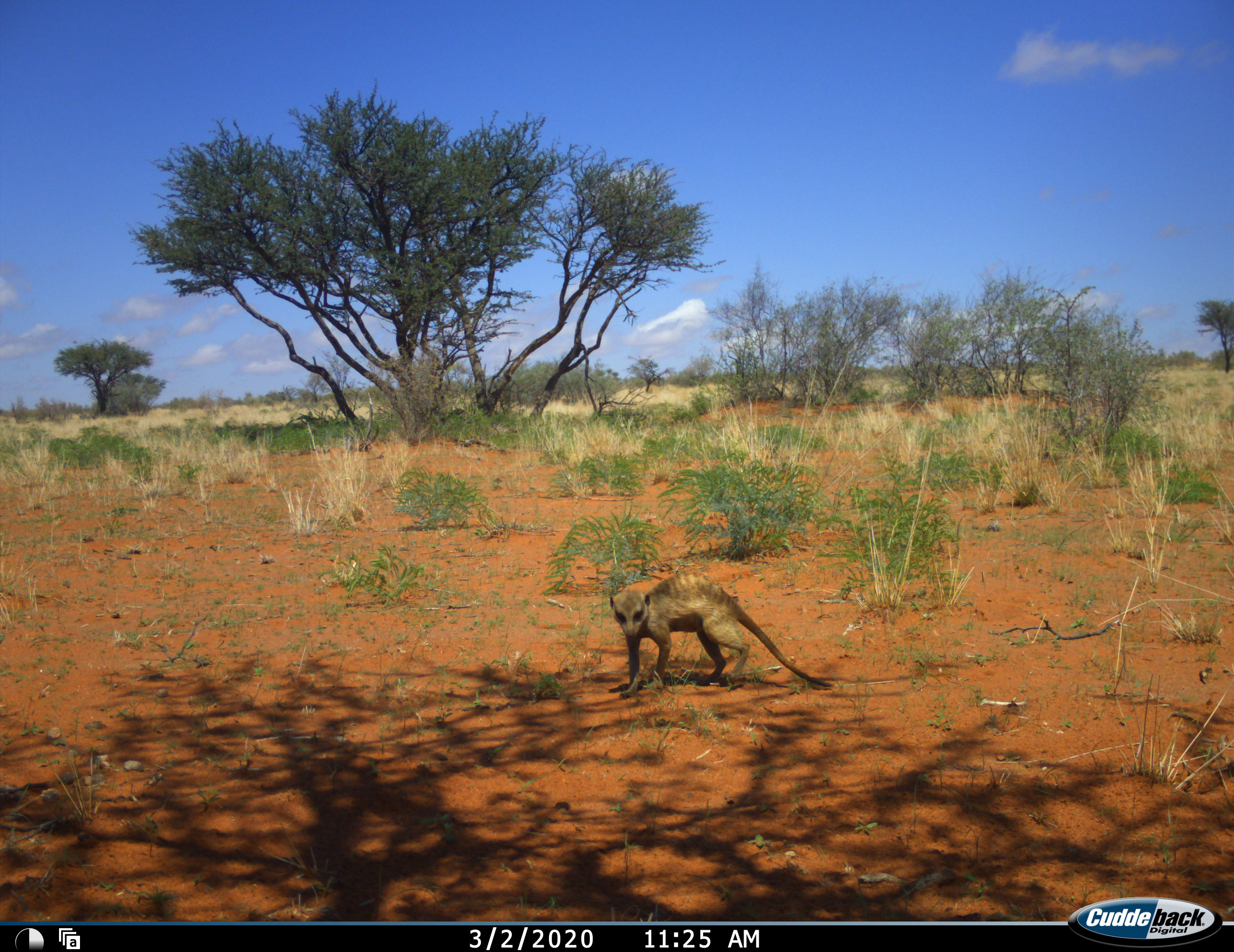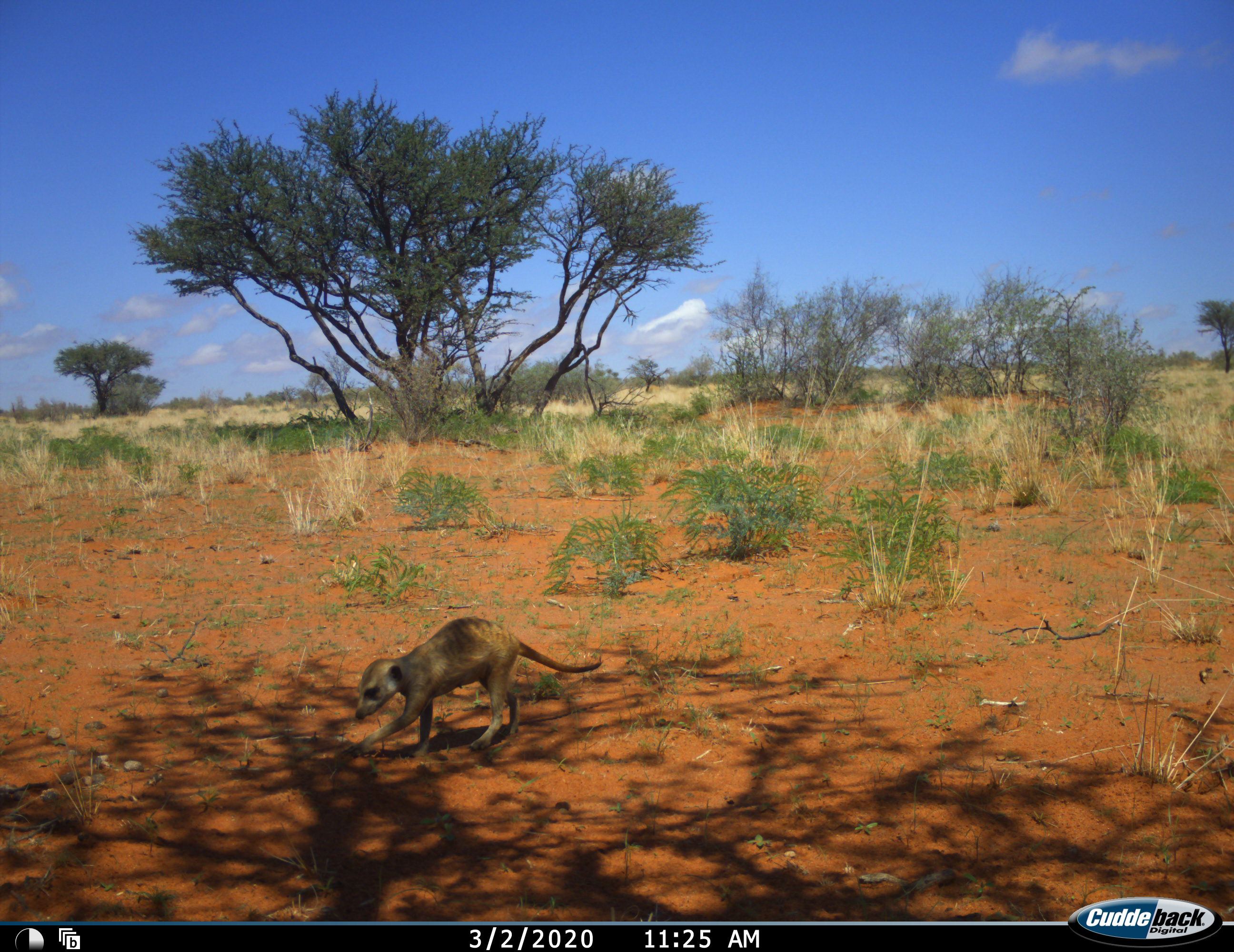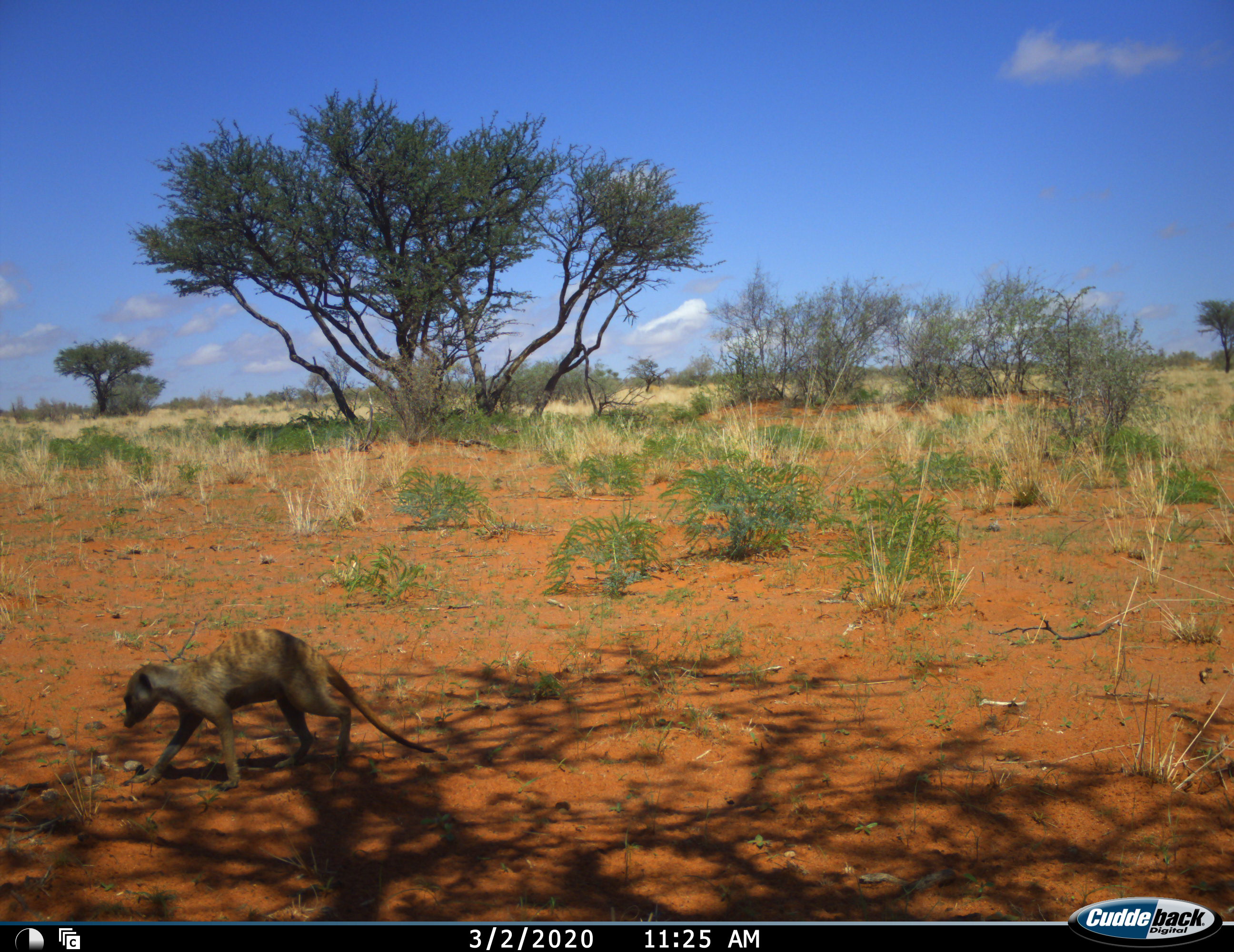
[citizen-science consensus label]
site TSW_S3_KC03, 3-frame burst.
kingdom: Animalia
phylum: Chordata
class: Mammalia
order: Carnivora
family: Herpestidae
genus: Suricata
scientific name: Suricata suricatta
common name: meerkat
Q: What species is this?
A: Meerkat (Suricata suricatta).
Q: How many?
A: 1.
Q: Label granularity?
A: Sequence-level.